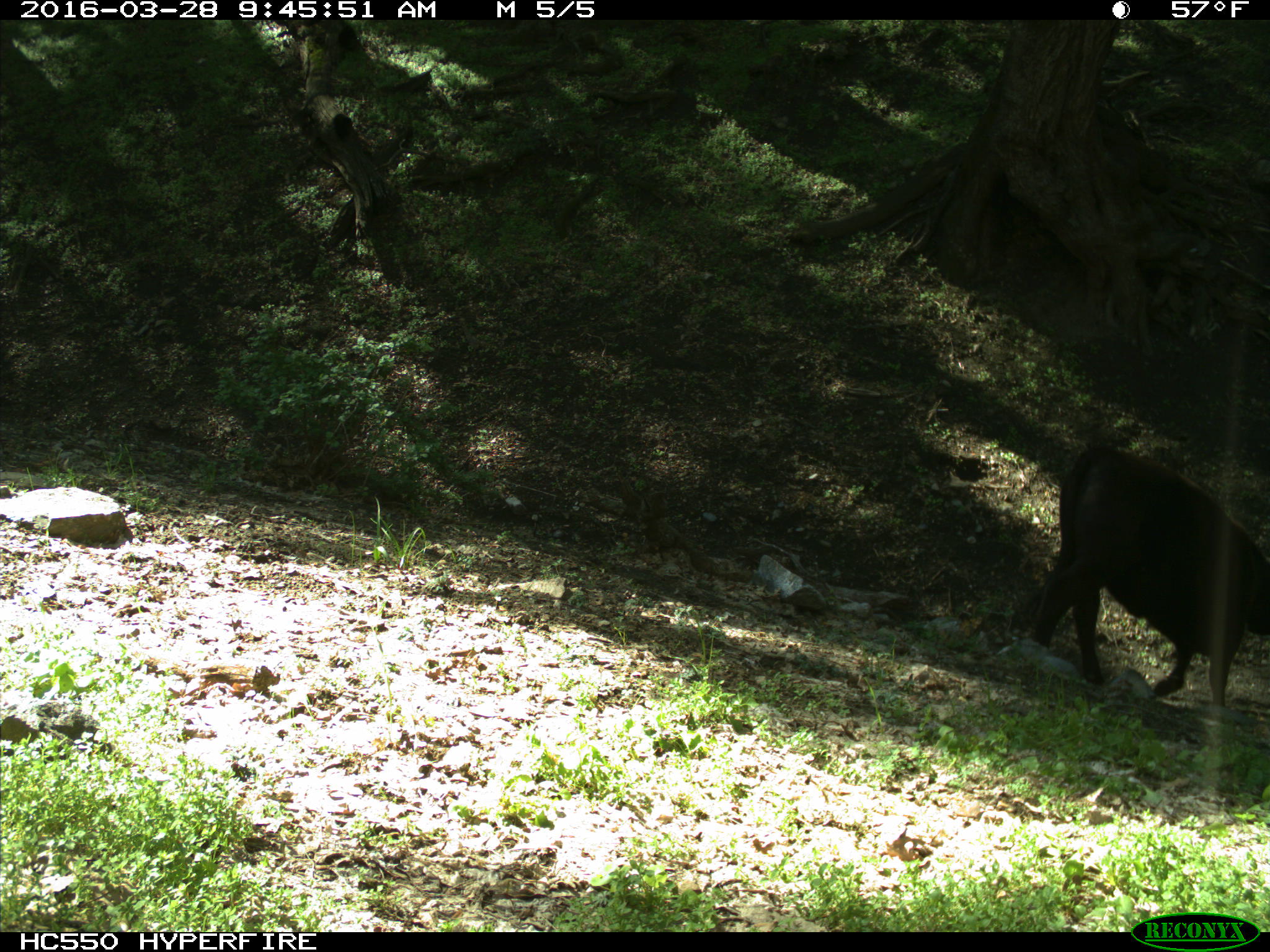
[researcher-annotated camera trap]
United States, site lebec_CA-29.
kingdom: Animalia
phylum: Chordata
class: Mammalia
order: Artiodactyla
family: Bovidae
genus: Bos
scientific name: Bos taurus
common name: domestic cow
Bos taurus (domestic cow).